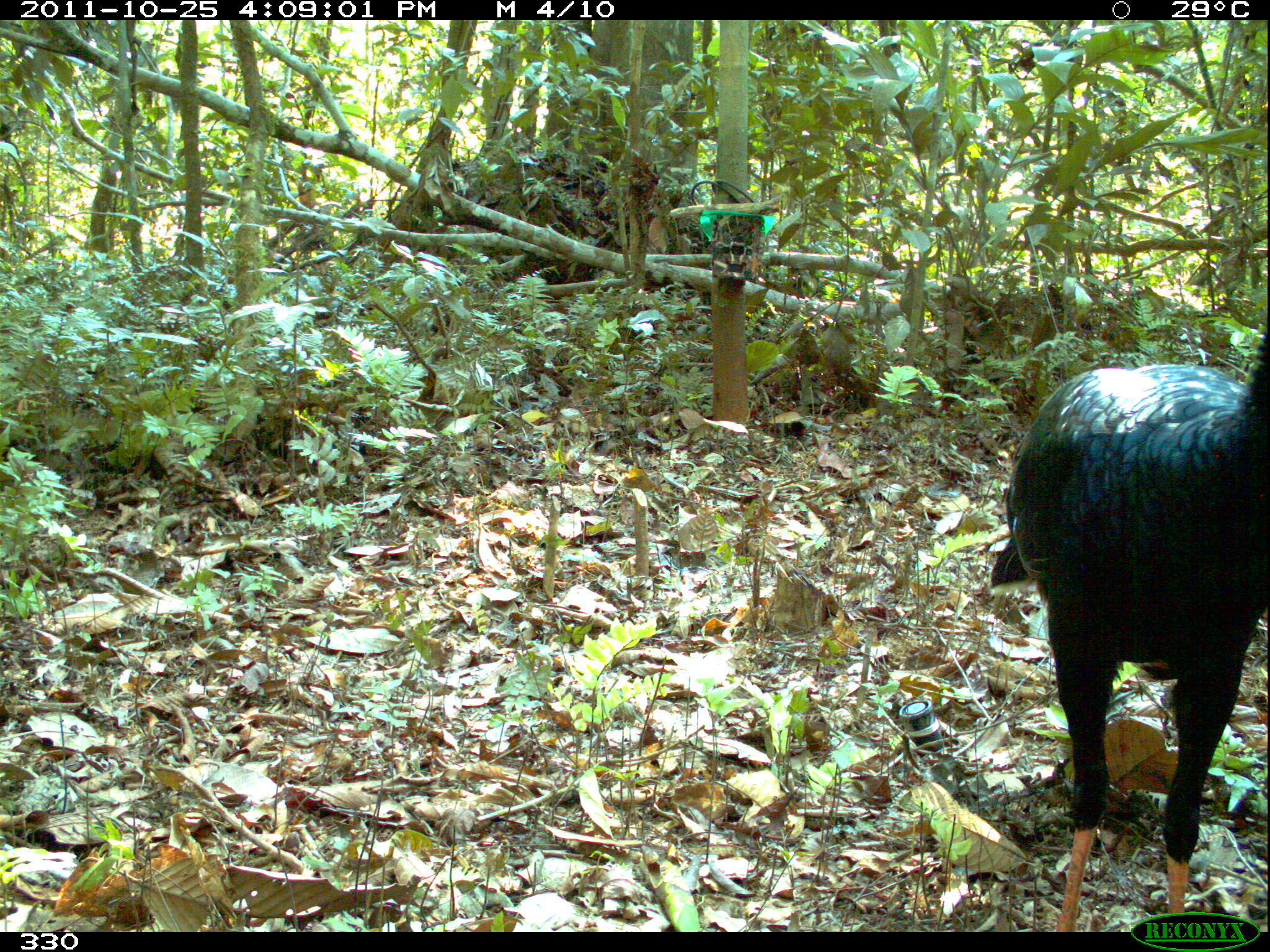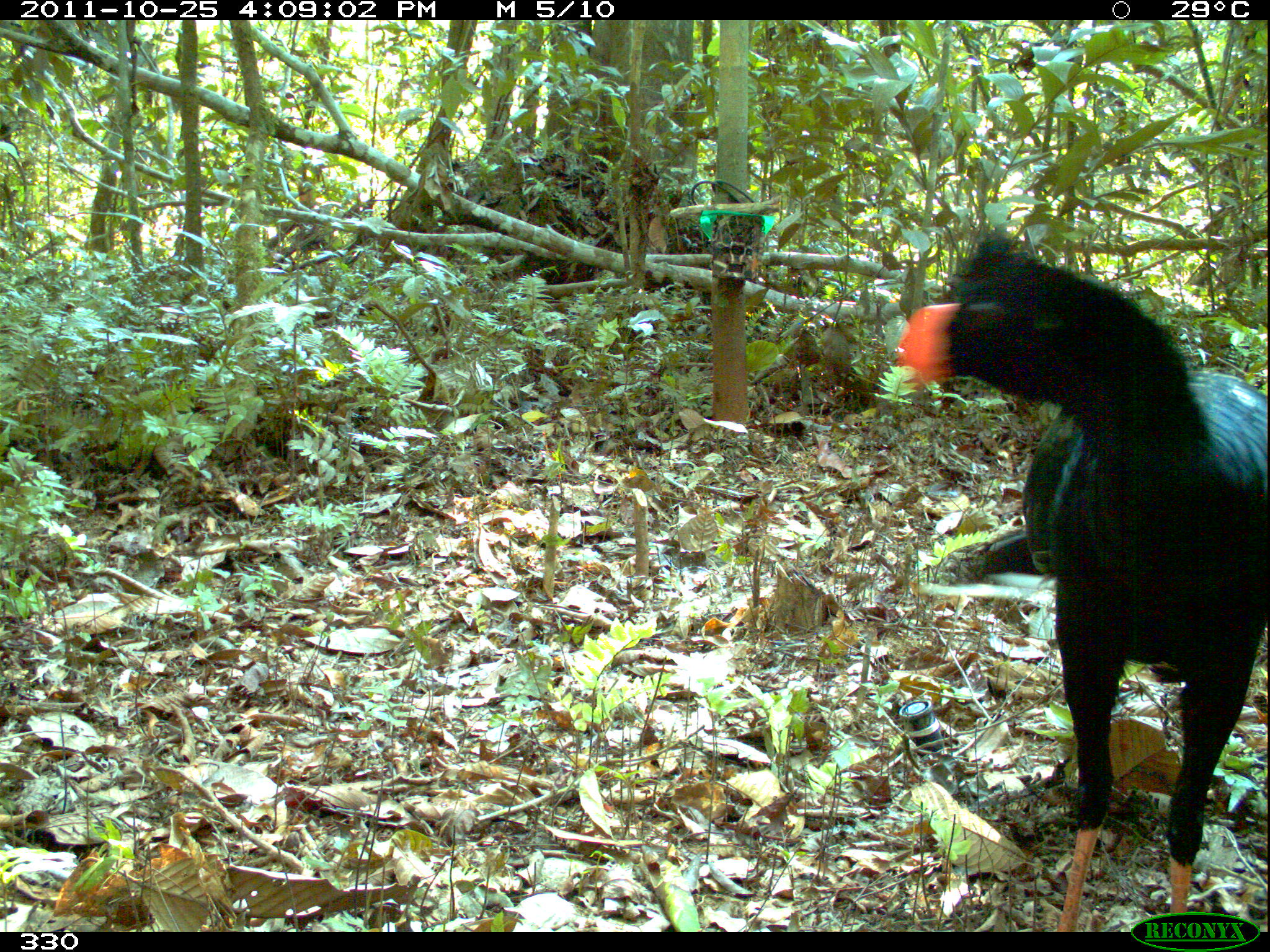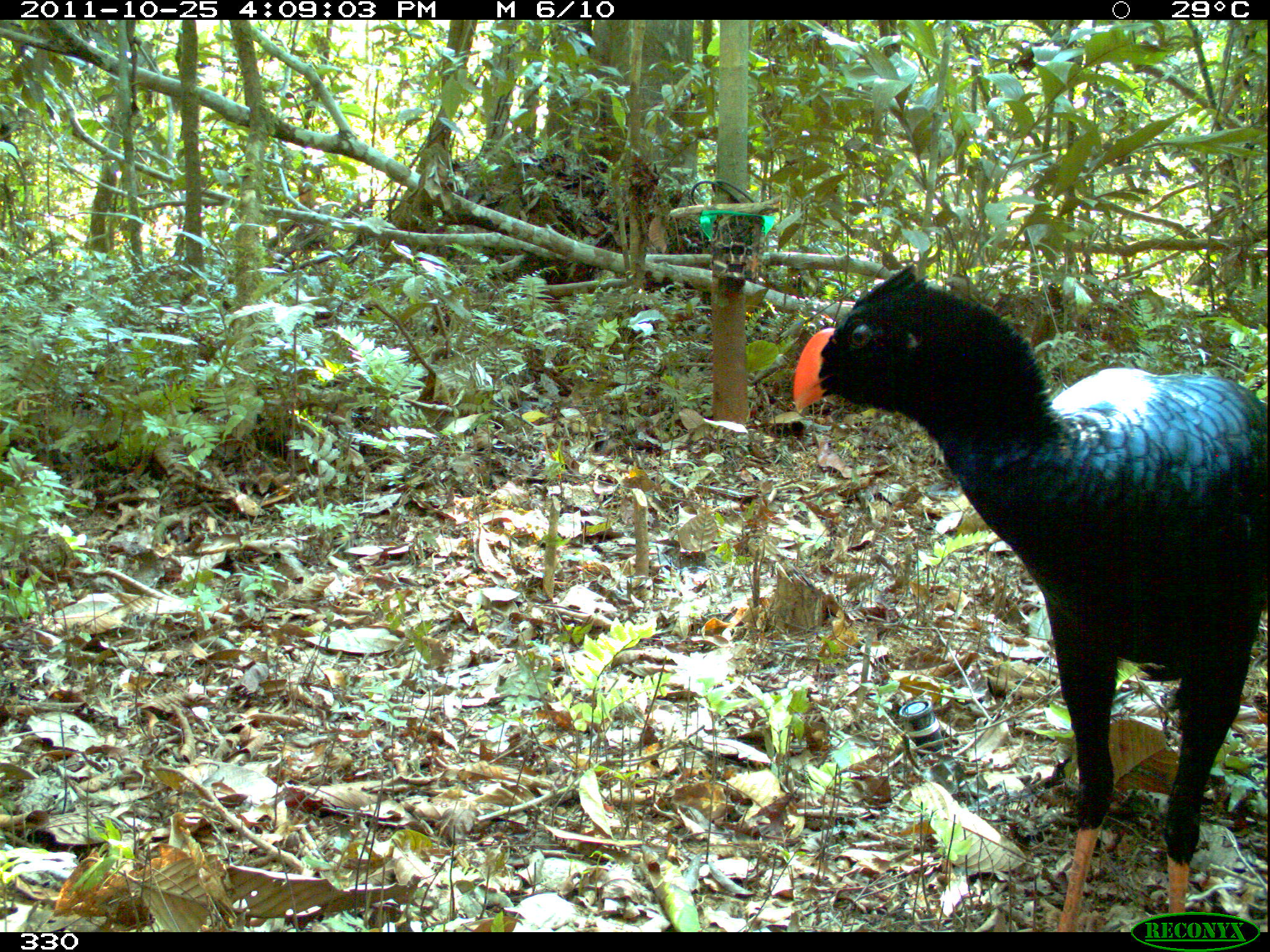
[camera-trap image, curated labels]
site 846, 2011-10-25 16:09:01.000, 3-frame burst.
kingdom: Animalia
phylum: Chordata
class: Aves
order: Galliformes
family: Cracidae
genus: Mitu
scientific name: Mitu tuberosum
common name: razor-billed curassow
Mitu tuberosum (razor-billed curassow).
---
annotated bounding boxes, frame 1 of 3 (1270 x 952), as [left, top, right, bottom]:
mitu tuberosum: [991, 325, 1268, 930]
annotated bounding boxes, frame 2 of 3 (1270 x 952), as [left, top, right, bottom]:
mitu tuberosum: [894, 221, 1270, 932]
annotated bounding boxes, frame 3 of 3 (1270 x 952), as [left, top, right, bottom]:
mitu tuberosum: [792, 263, 1268, 933]